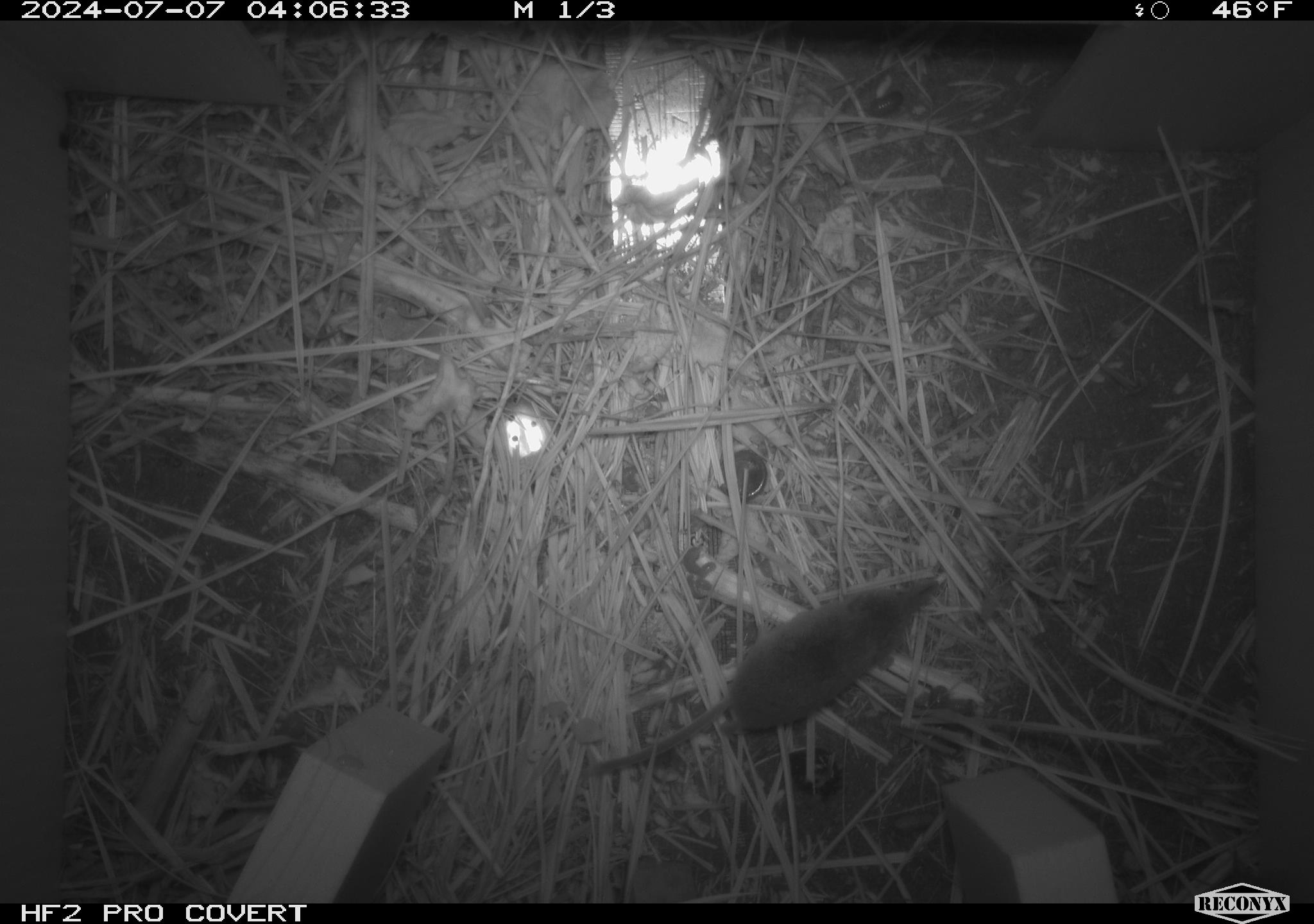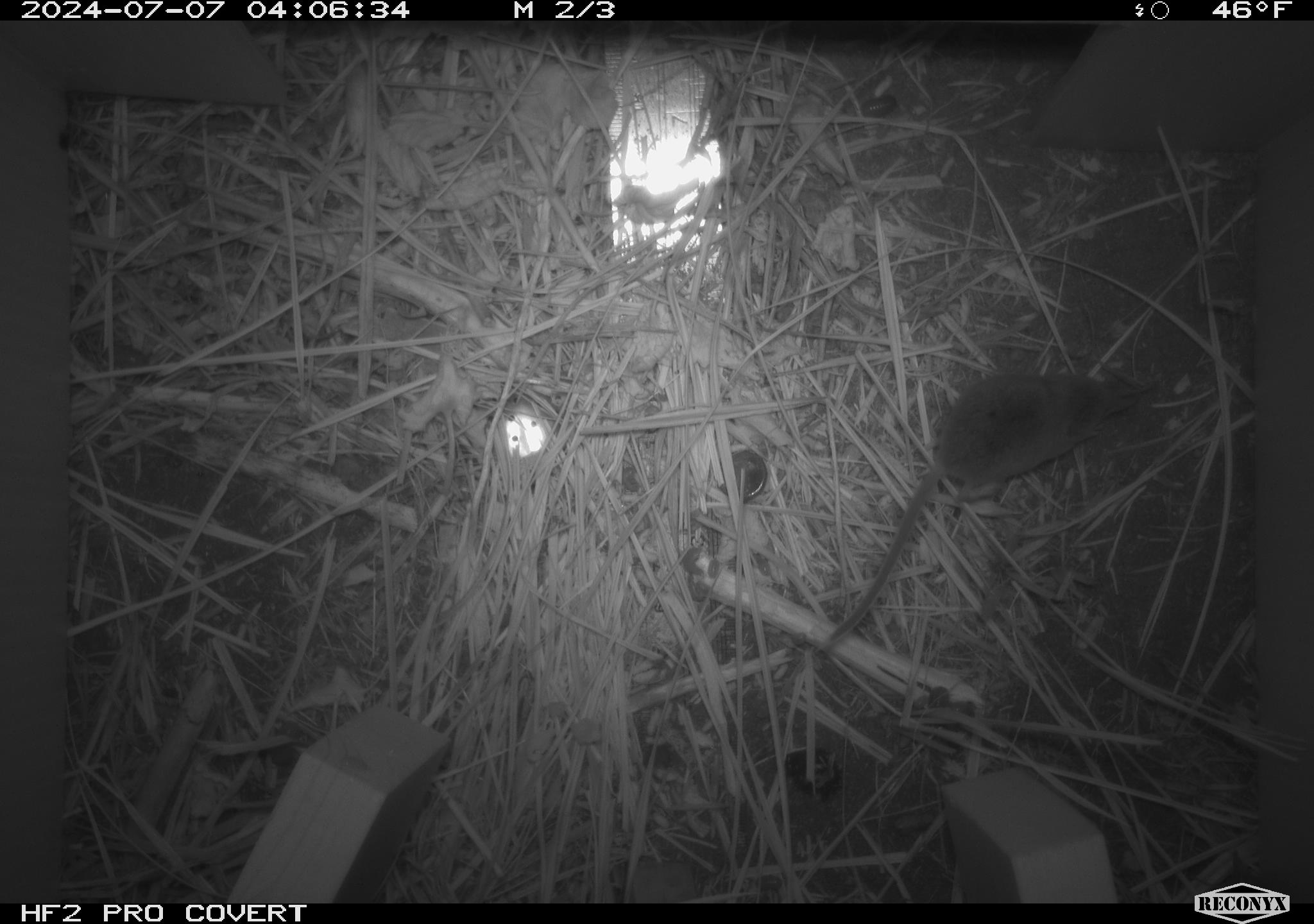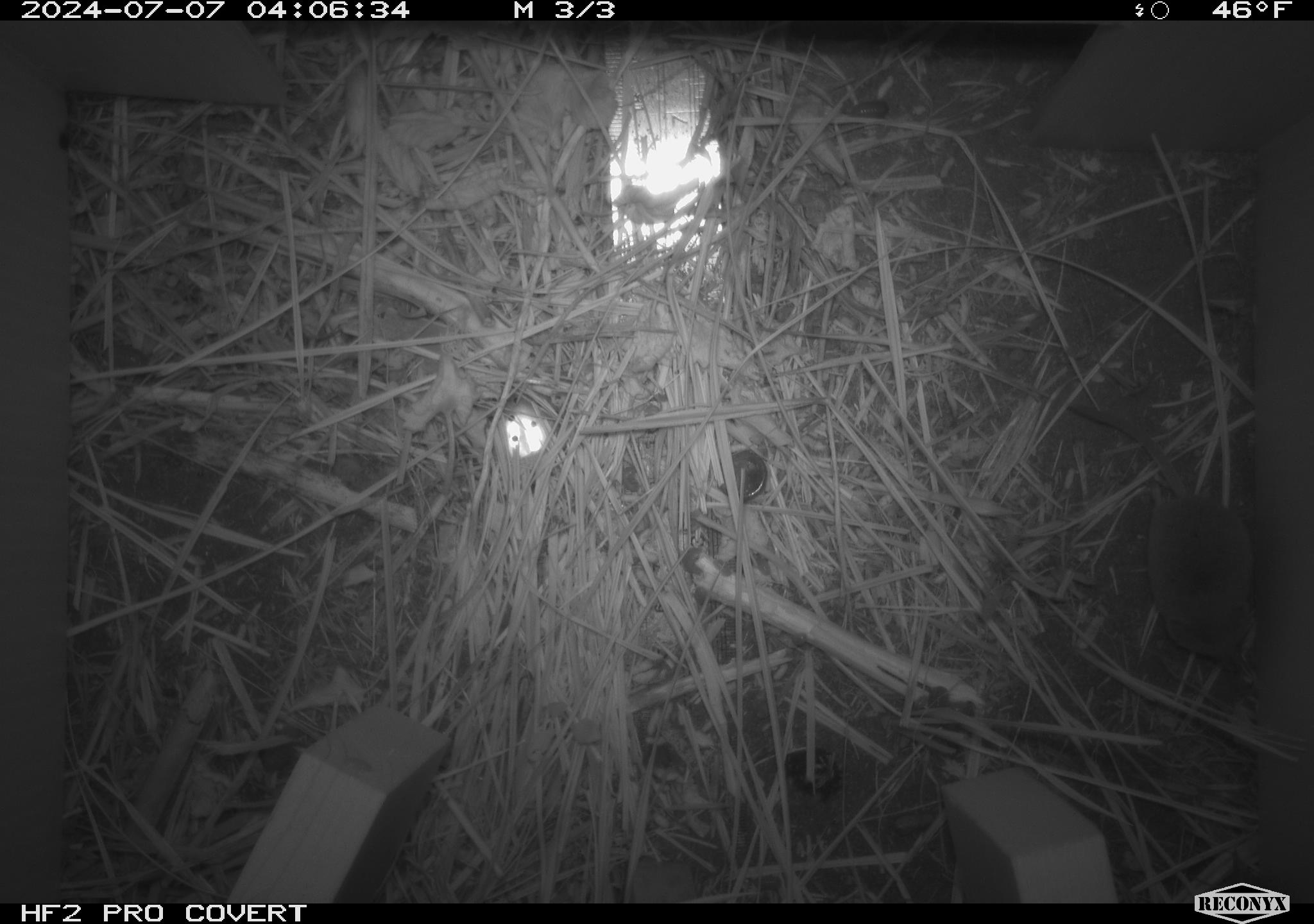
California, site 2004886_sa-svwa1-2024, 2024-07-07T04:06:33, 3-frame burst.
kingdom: Animalia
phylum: Chordata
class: Mammalia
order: Eulipotyphla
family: Soricidae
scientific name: Soricidae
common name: shrews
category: soricidae family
Soricidae family (shrews) (Soricidae).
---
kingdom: Animalia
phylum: Arthropoda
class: Malacostraca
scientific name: Malacostraca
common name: amphipods, crabs, isopods, krill, lobsters and shrimps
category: malacostracan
Malacostracan (amphipods, crabs, isopods, krill, lobsters and shrimps) (Malacostraca).